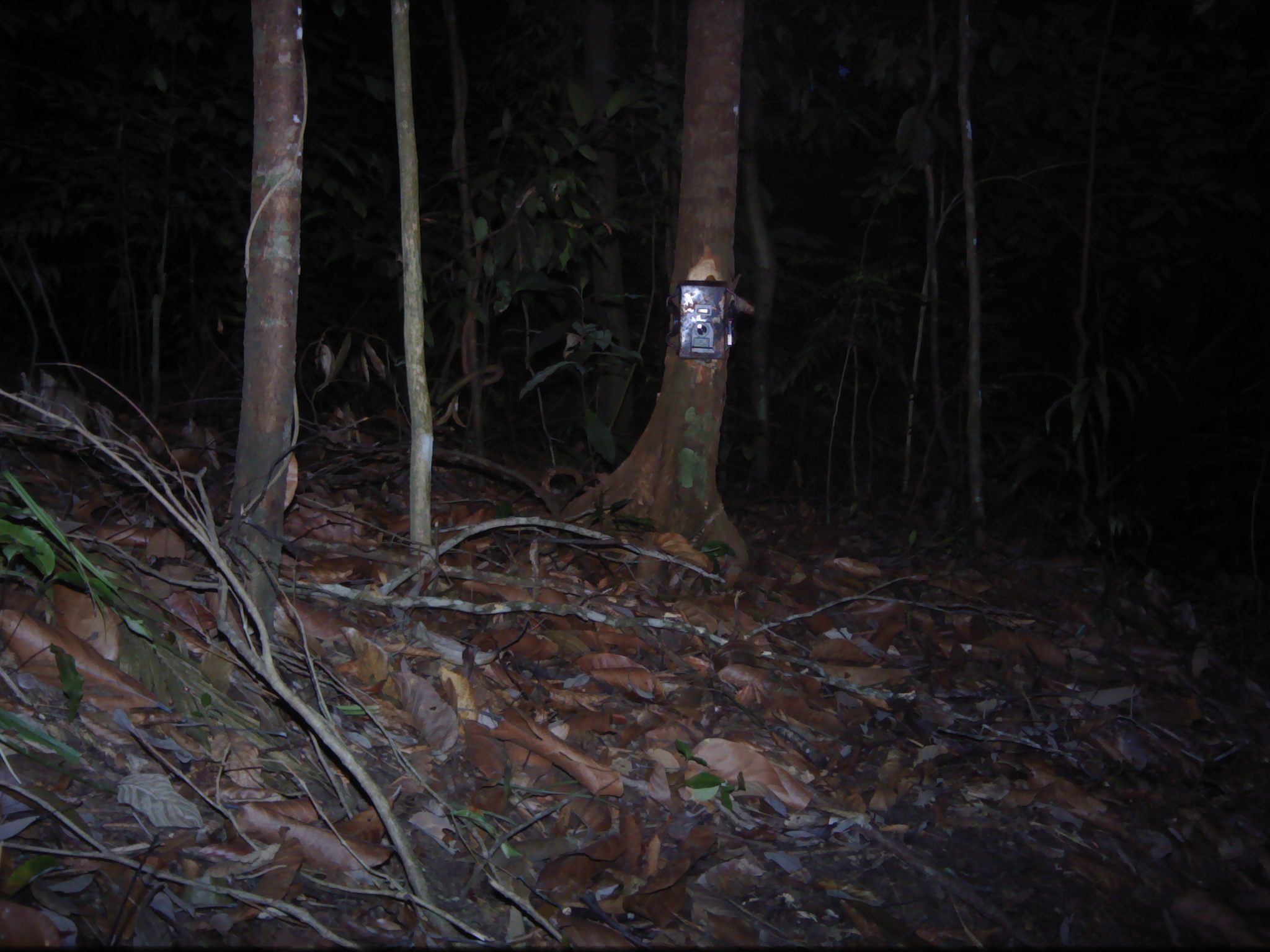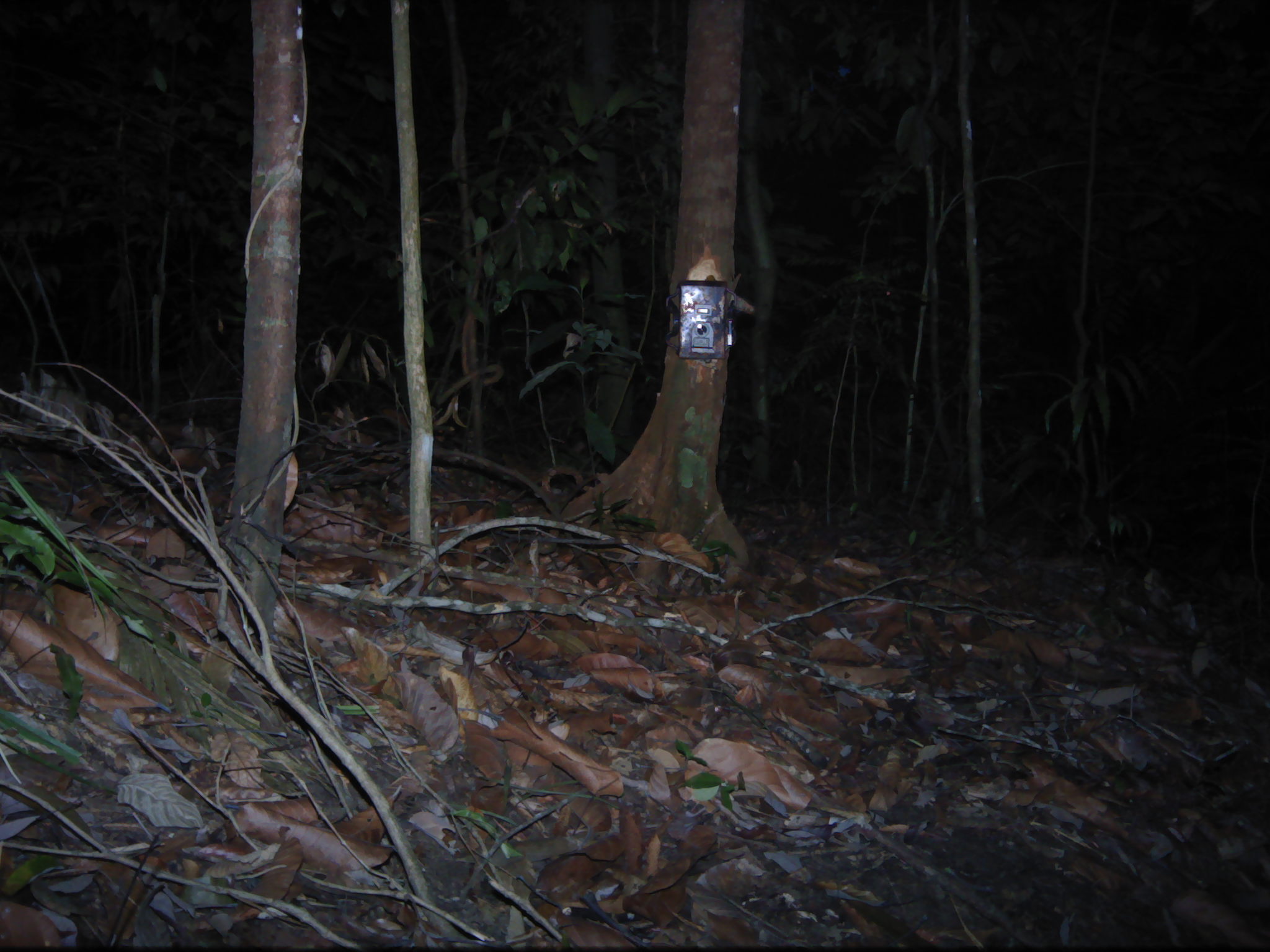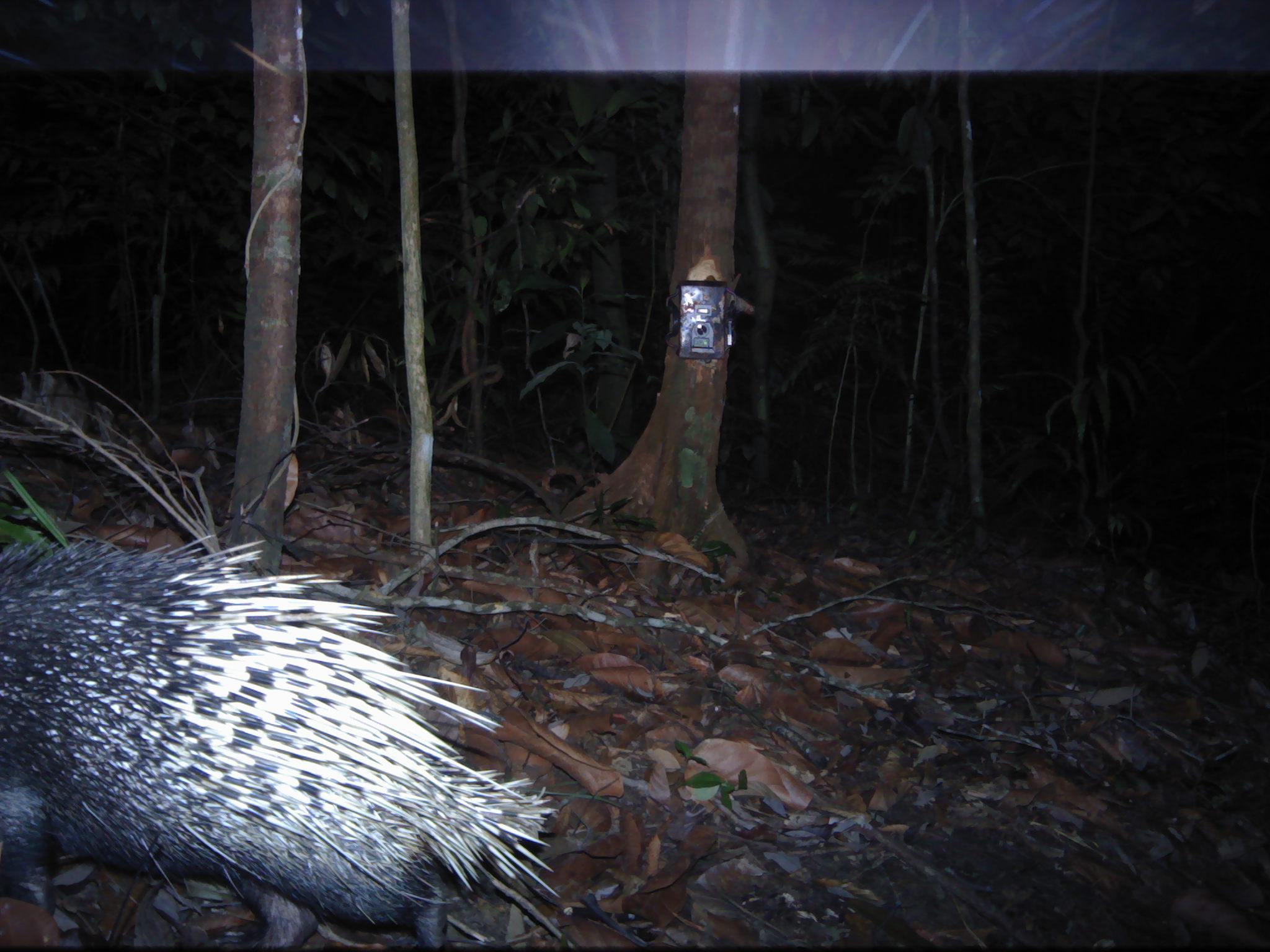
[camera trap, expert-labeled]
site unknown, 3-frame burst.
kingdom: Animalia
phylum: Chordata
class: Mammalia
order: Rodentia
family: Hystricidae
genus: Hystrix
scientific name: Hystrix brachyura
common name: east asian porcupine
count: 1